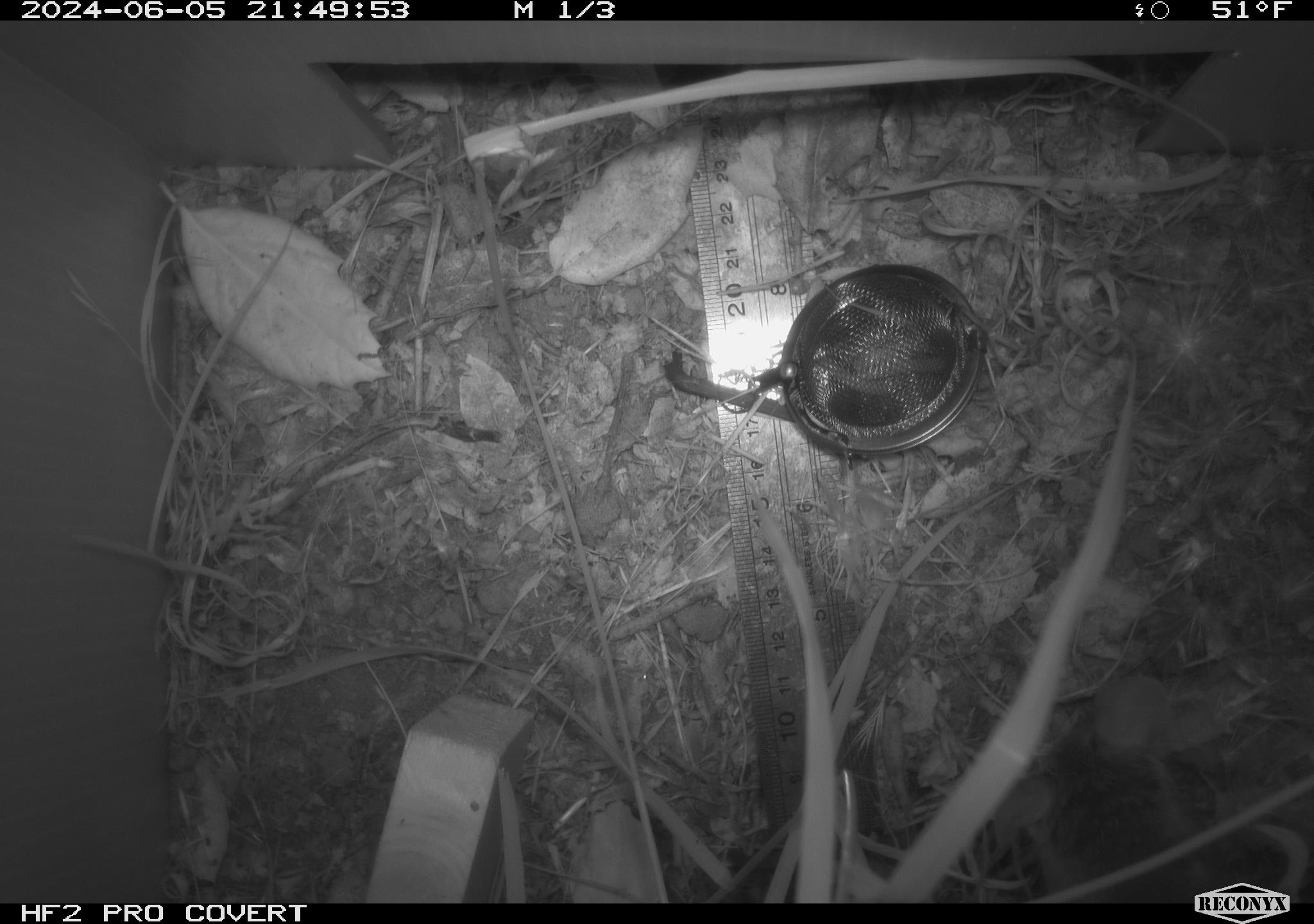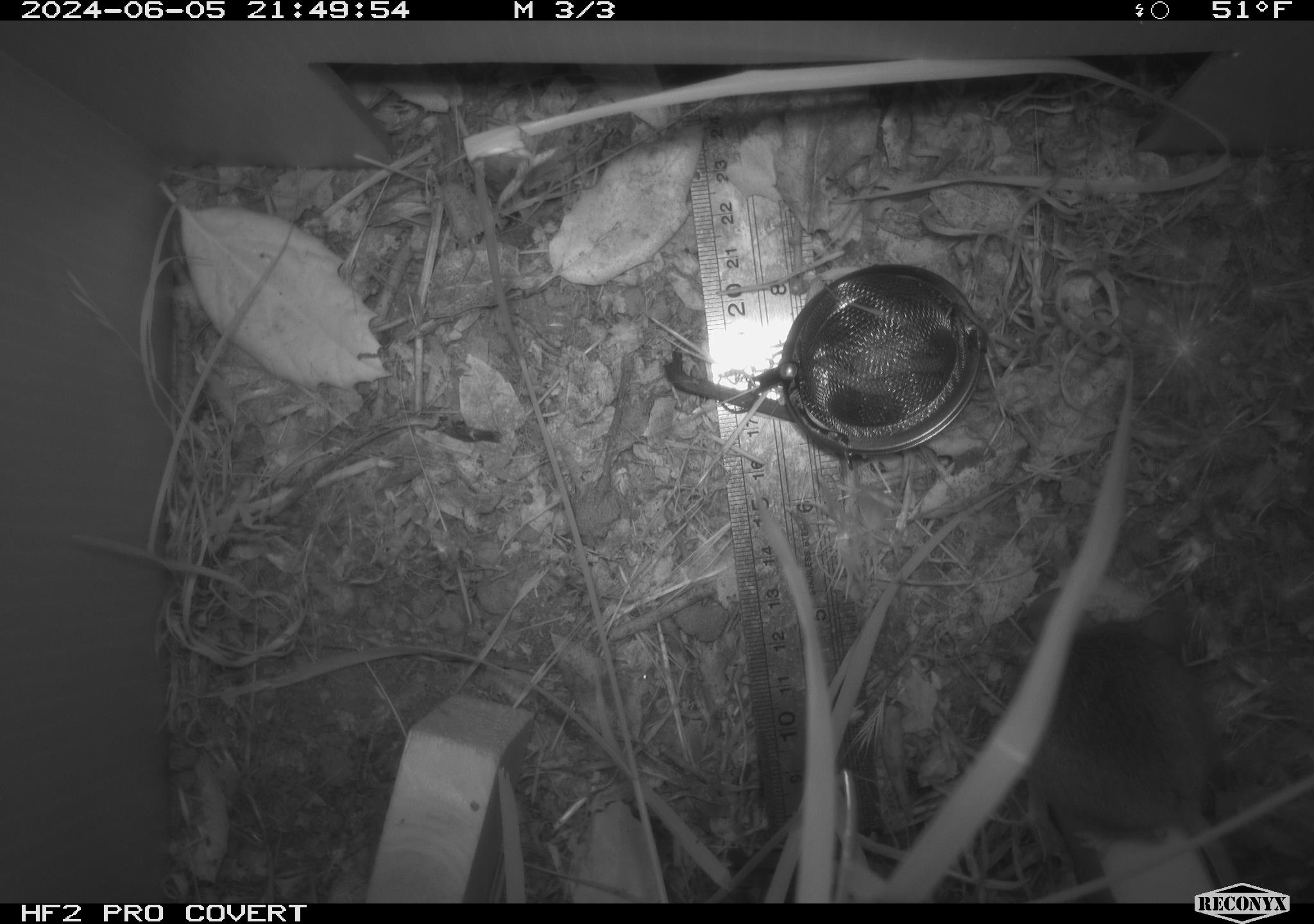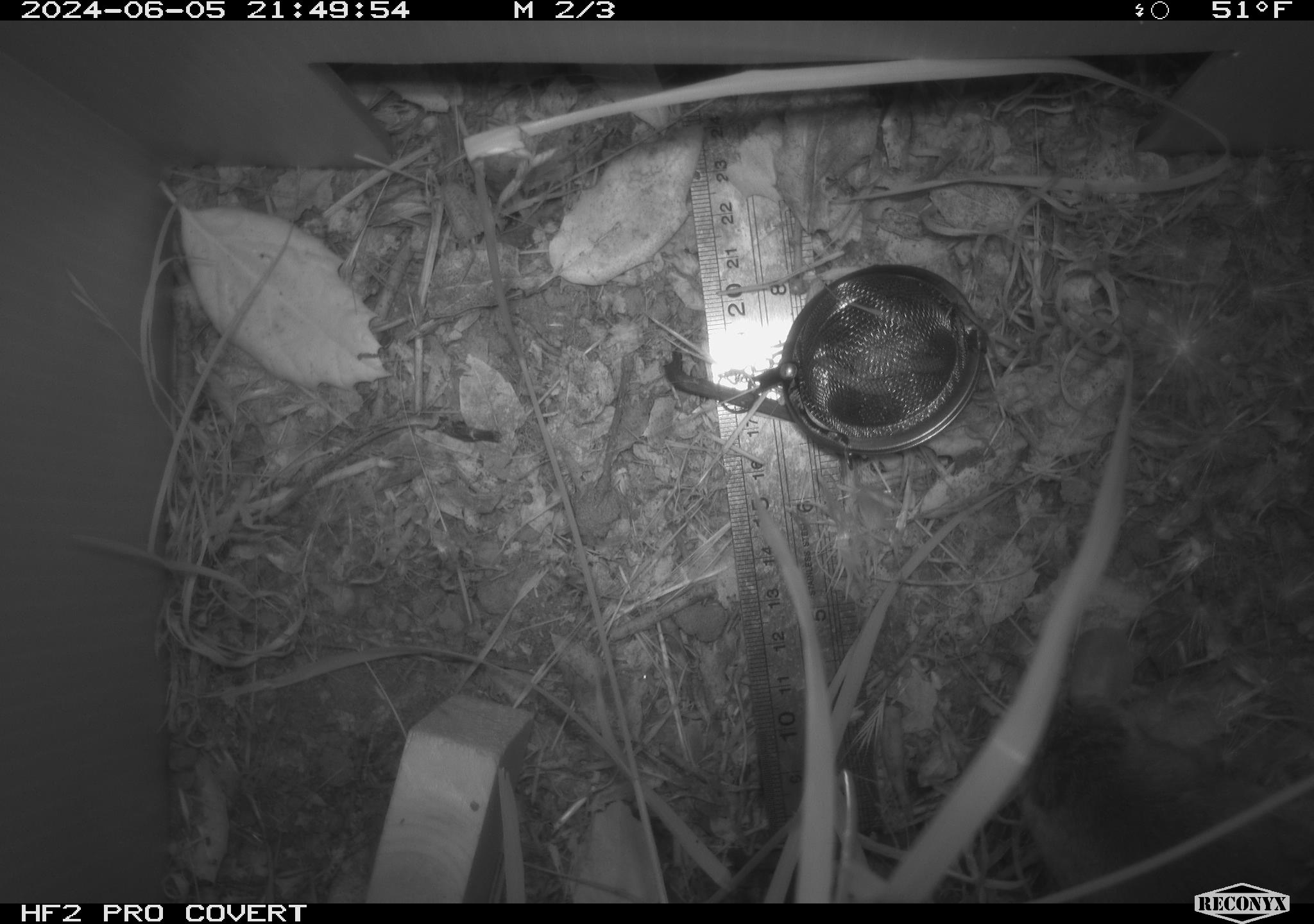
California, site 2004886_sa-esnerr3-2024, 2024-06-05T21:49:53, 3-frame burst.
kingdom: Animalia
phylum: Chordata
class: Mammalia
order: Rodentia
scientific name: Rodentia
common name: rodent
Rodent (Rodentia).